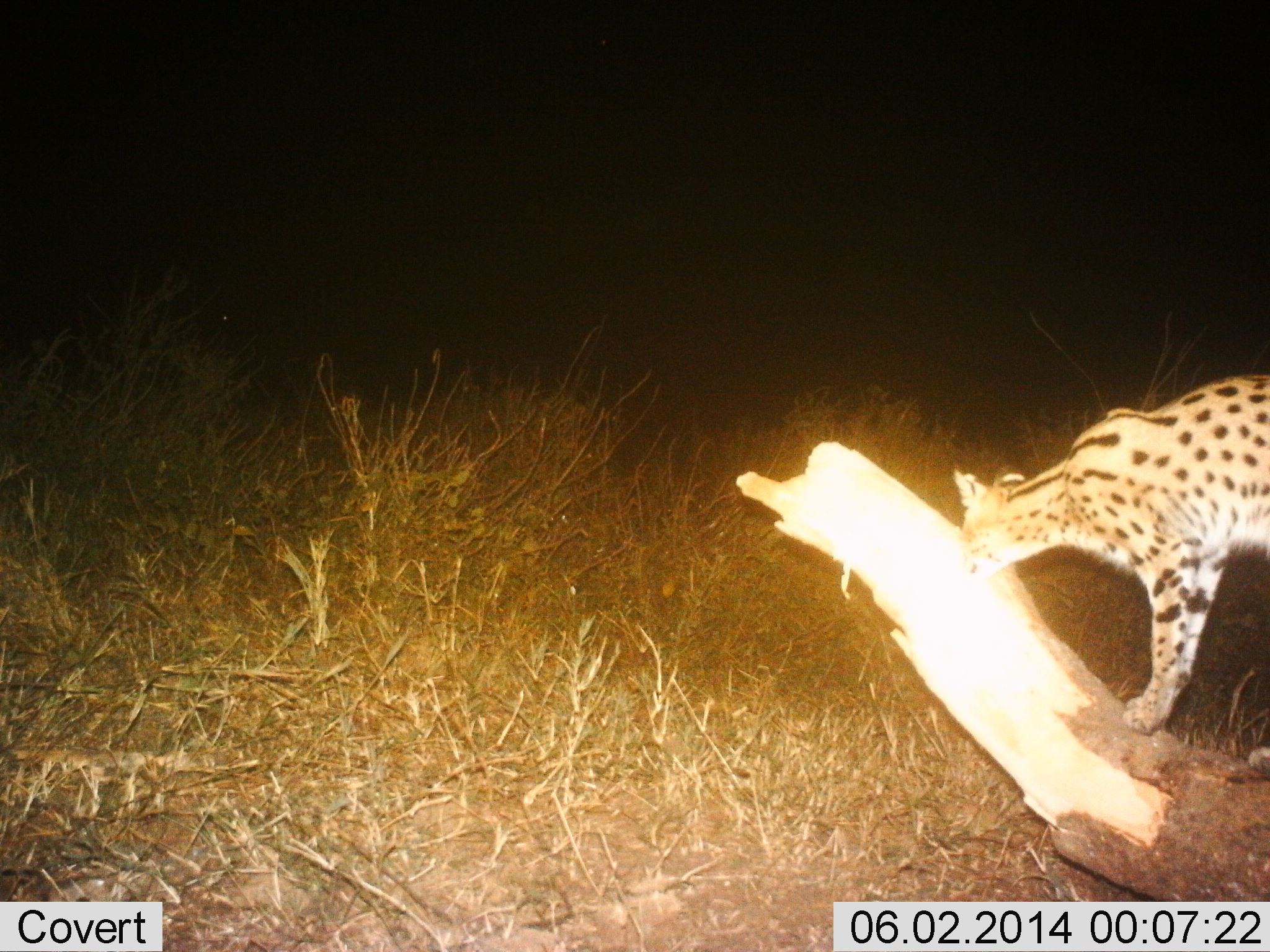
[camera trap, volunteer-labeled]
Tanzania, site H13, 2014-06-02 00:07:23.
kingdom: Animalia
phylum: Chordata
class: Mammalia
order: Carnivora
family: Felidae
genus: Leptailurus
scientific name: Leptailurus serval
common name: serval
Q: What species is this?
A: Serval (Leptailurus serval).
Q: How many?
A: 1.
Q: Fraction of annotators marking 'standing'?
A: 90%.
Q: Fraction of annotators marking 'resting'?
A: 0%.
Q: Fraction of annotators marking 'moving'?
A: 0%.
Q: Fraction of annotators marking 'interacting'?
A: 0%.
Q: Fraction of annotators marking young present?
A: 0%.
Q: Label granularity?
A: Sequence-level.